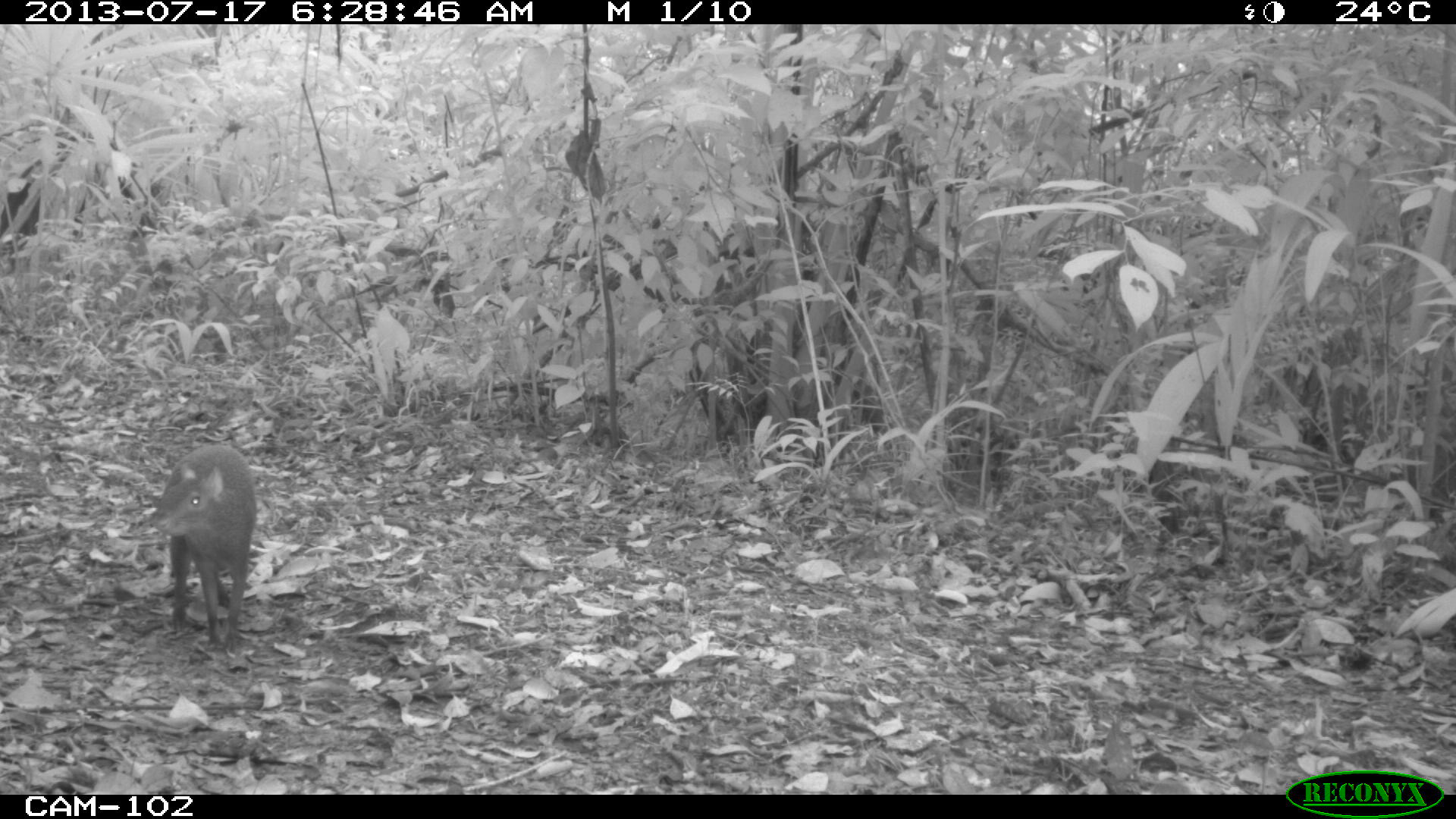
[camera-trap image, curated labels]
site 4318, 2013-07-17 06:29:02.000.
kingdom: Animalia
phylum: Chordata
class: Mammalia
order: Rodentia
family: Dasyproctidae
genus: Dasyprocta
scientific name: Dasyprocta punctata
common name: central american agouti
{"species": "Dasyprocta punctata (central american agouti)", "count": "1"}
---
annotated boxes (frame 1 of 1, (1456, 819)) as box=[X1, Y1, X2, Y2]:
dasyprocta punctata: box=[145, 437, 258, 652]